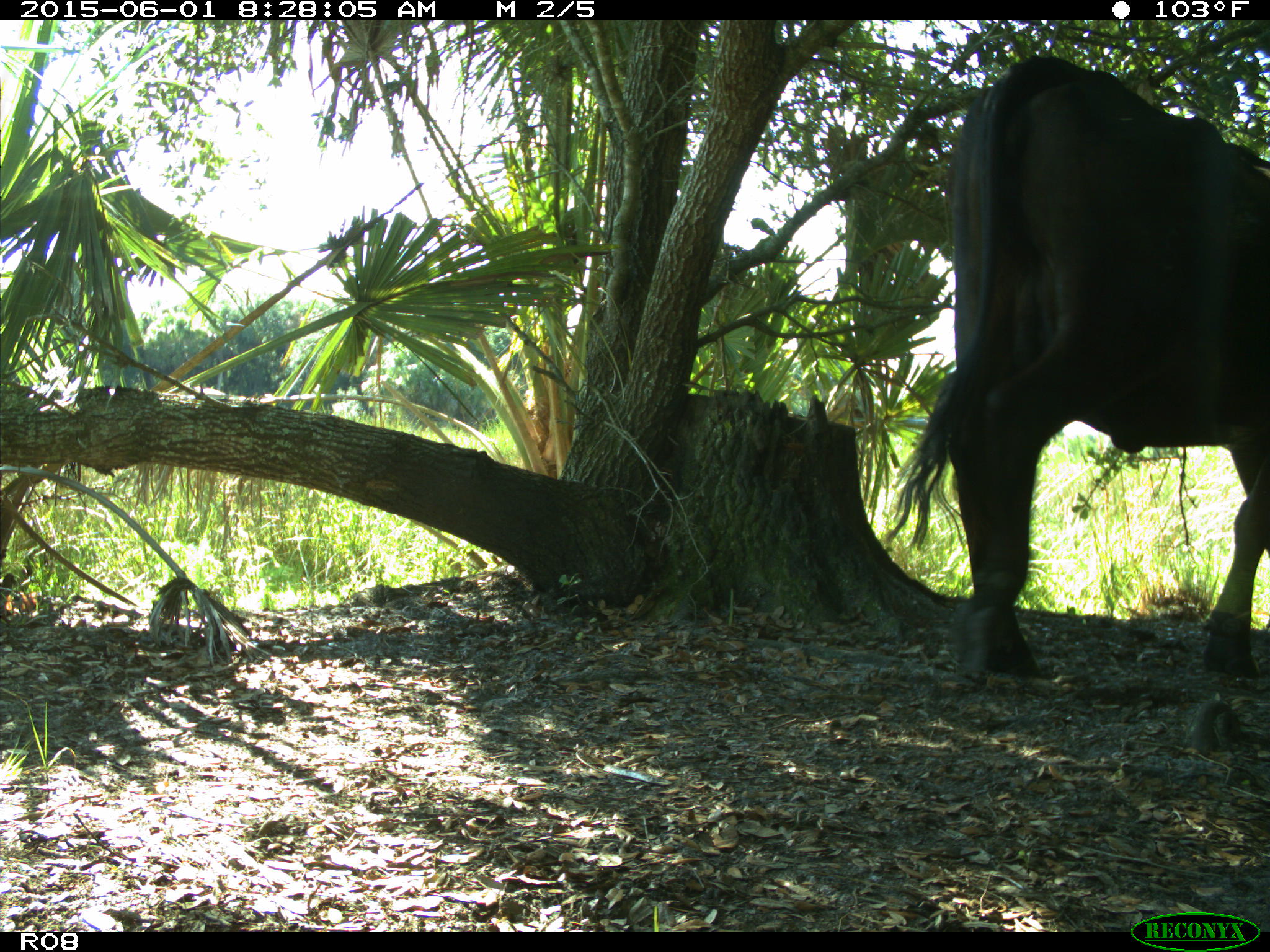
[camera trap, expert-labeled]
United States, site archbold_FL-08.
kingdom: Animalia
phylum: Chordata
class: Mammalia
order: Artiodactyla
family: Bovidae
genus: Bos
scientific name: Bos taurus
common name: domestic cow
Bos taurus (domestic cow).